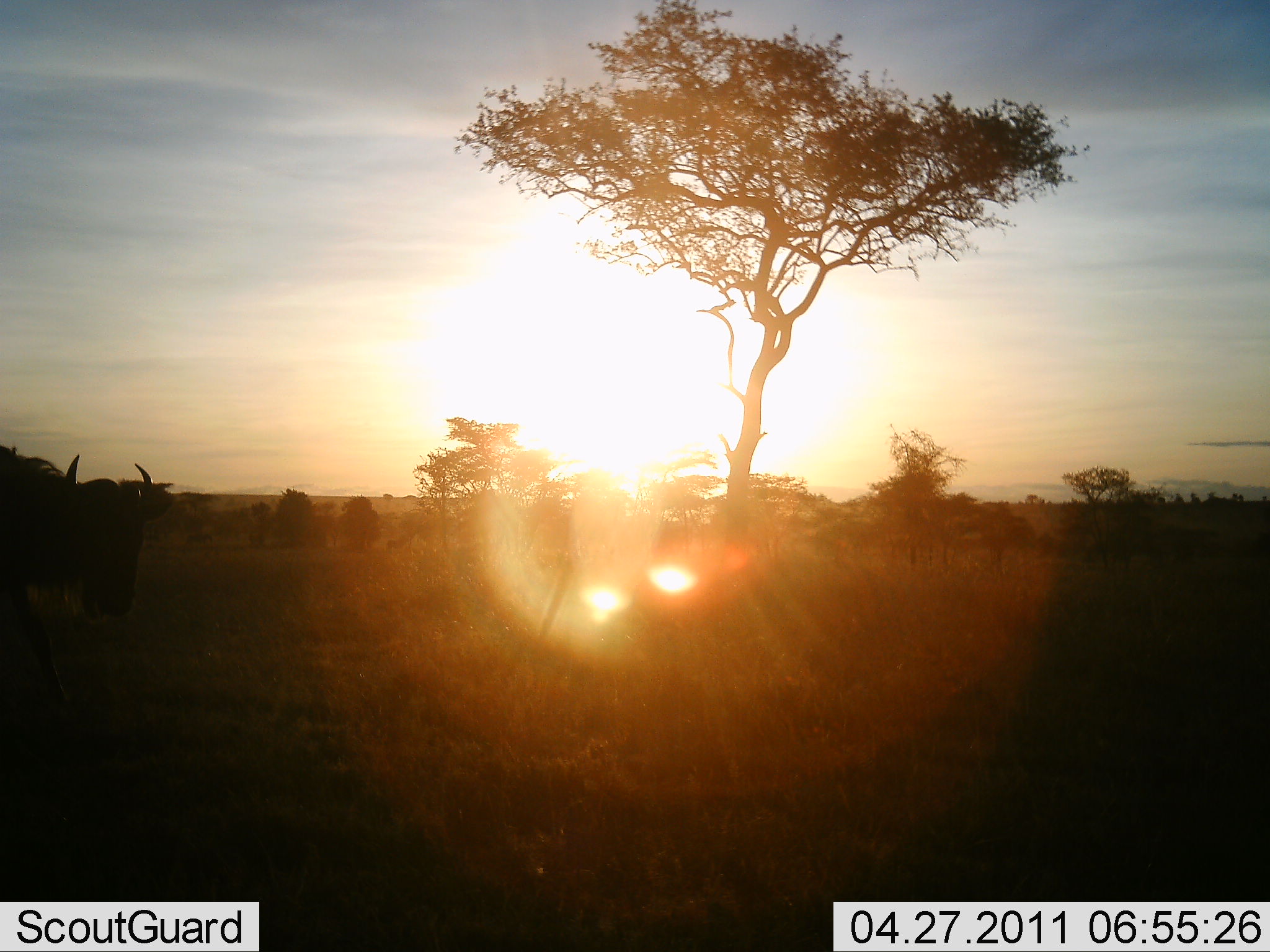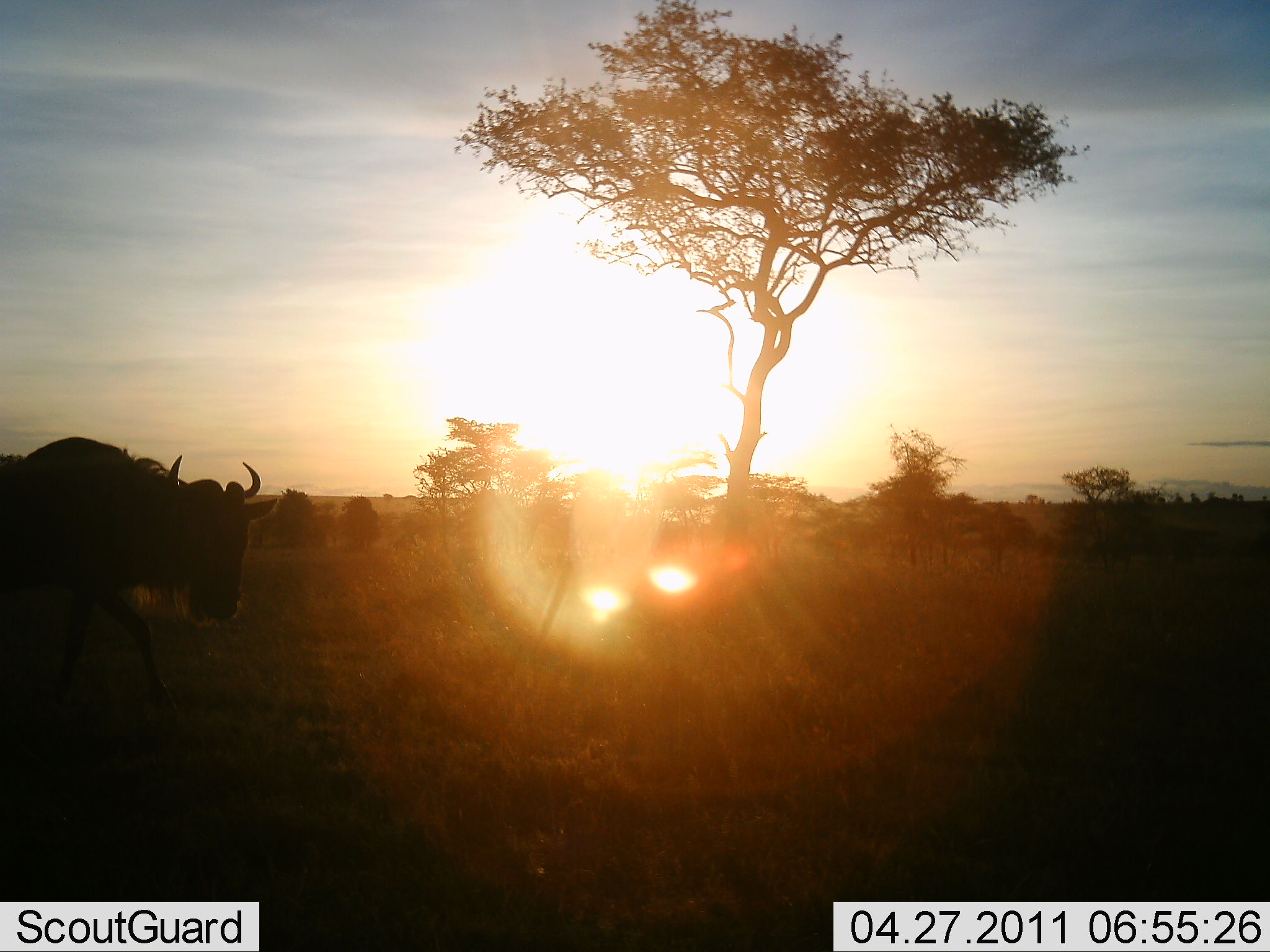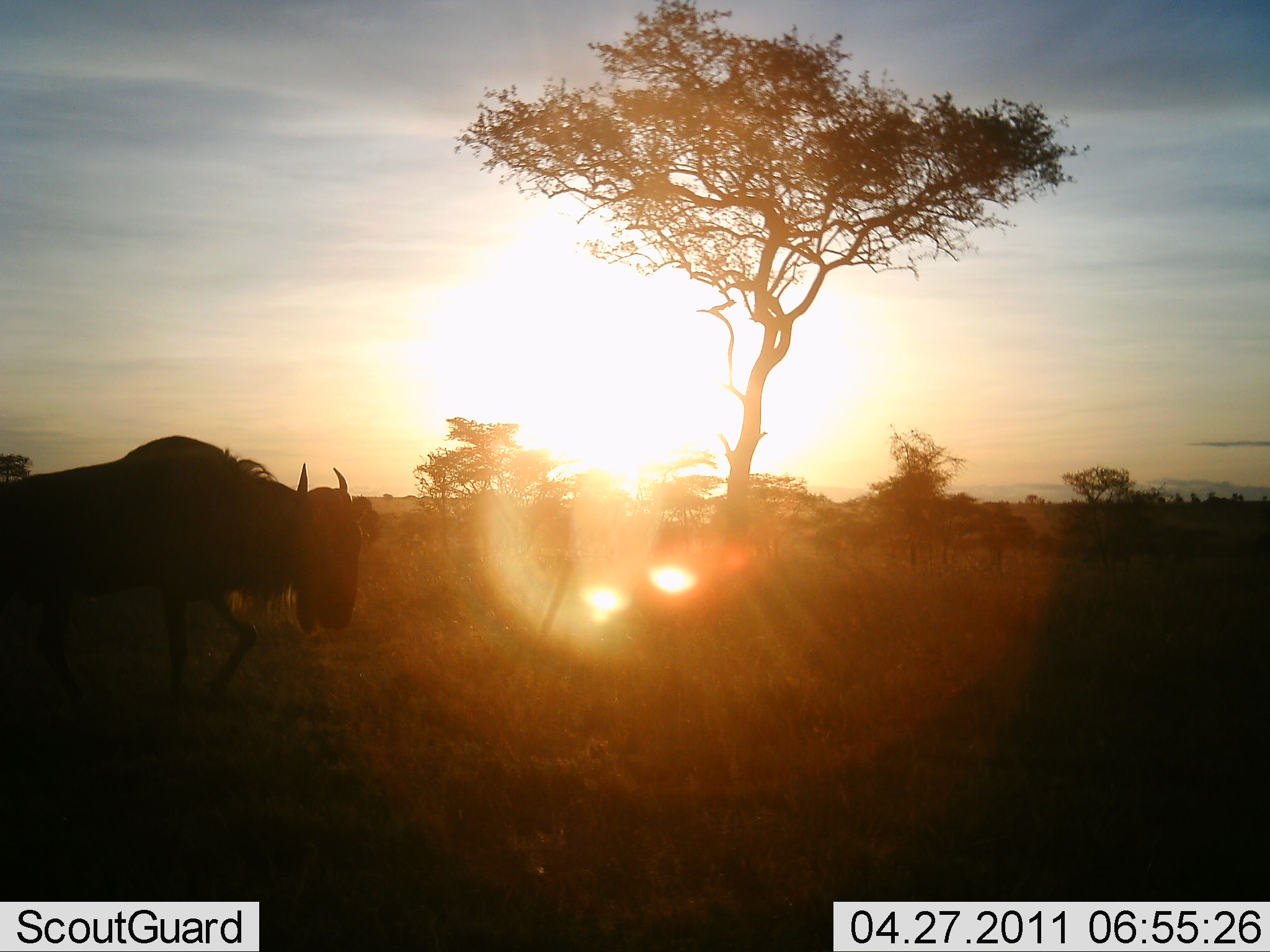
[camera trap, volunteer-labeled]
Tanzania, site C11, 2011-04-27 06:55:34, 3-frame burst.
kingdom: Animalia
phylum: Chordata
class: Mammalia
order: Artiodactyla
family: Bovidae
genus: Connochaetes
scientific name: Connochaetes taurinus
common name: blue wildebeest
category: wildebeest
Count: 1.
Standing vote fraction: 9%.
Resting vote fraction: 0%.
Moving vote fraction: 91%.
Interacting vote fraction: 0%.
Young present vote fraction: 0%.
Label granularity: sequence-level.